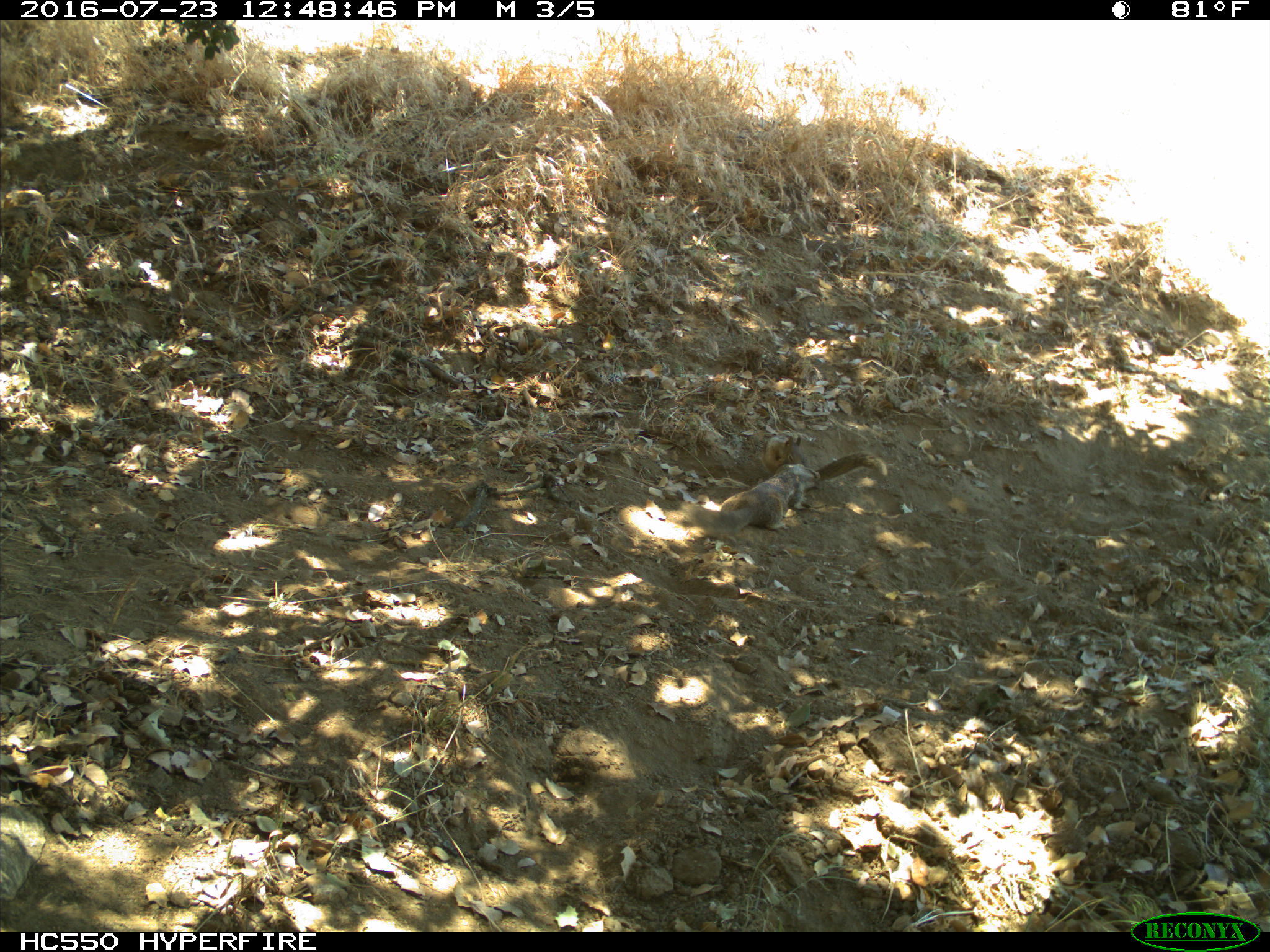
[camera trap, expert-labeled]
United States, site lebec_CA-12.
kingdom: Animalia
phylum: Chordata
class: Mammalia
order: Rodentia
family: Sciuridae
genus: Otospermophilus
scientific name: Otospermophilus beecheyi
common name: california ground squirrel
Otospermophilus beecheyi (california ground squirrel).